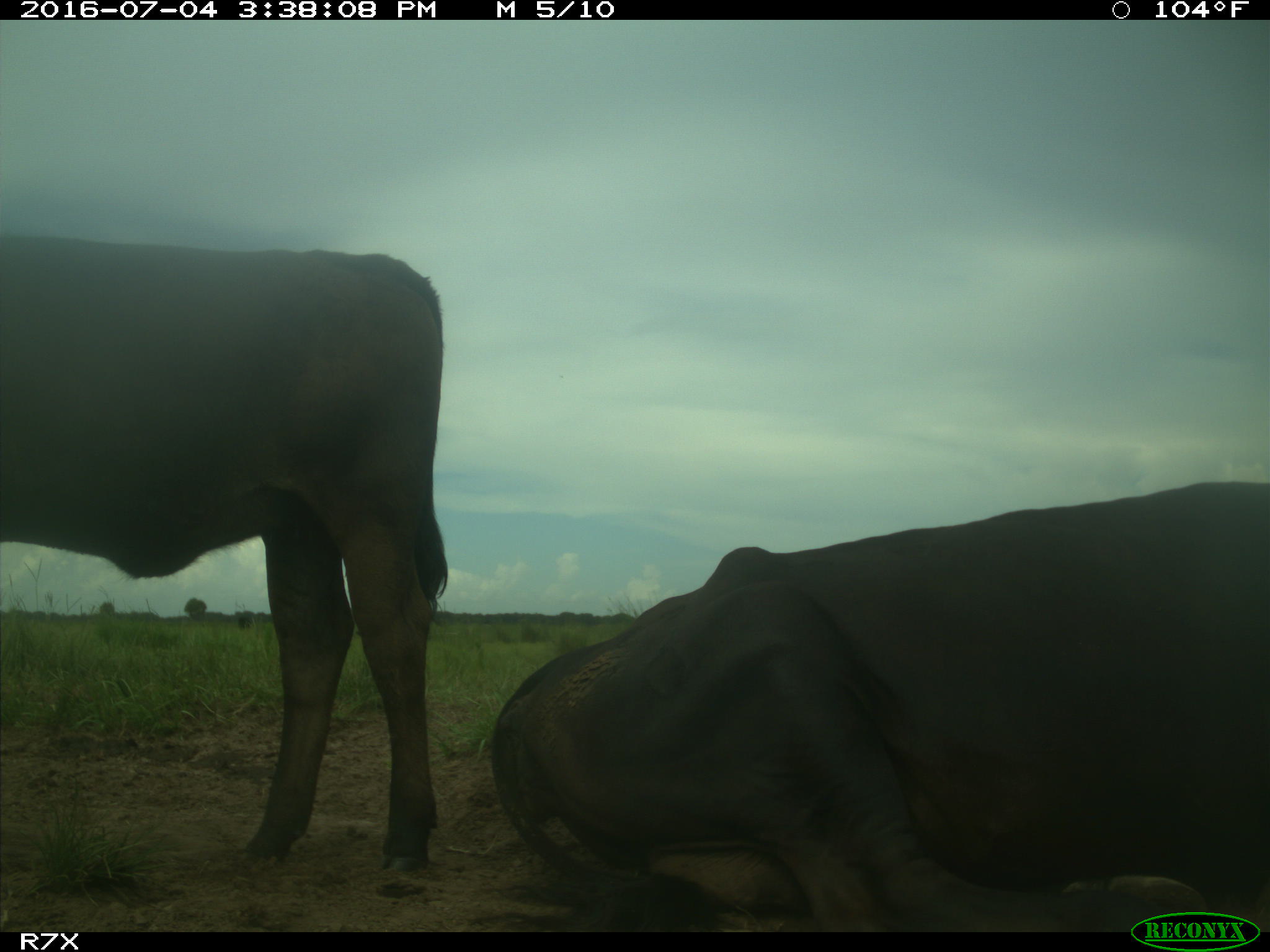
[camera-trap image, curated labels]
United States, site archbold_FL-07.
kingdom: Animalia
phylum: Chordata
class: Mammalia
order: Artiodactyla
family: Bovidae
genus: Bos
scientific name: Bos taurus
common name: domestic cow